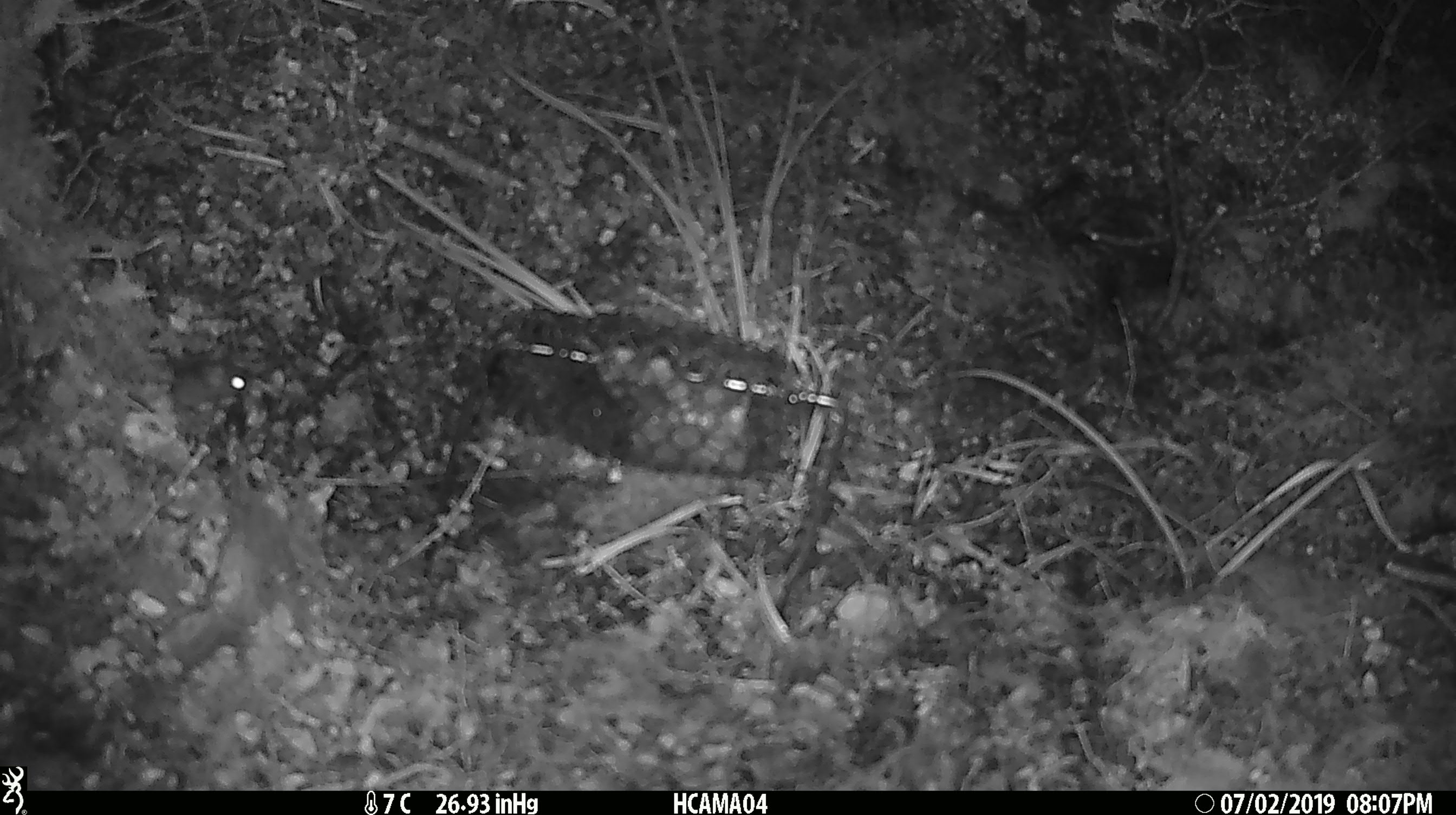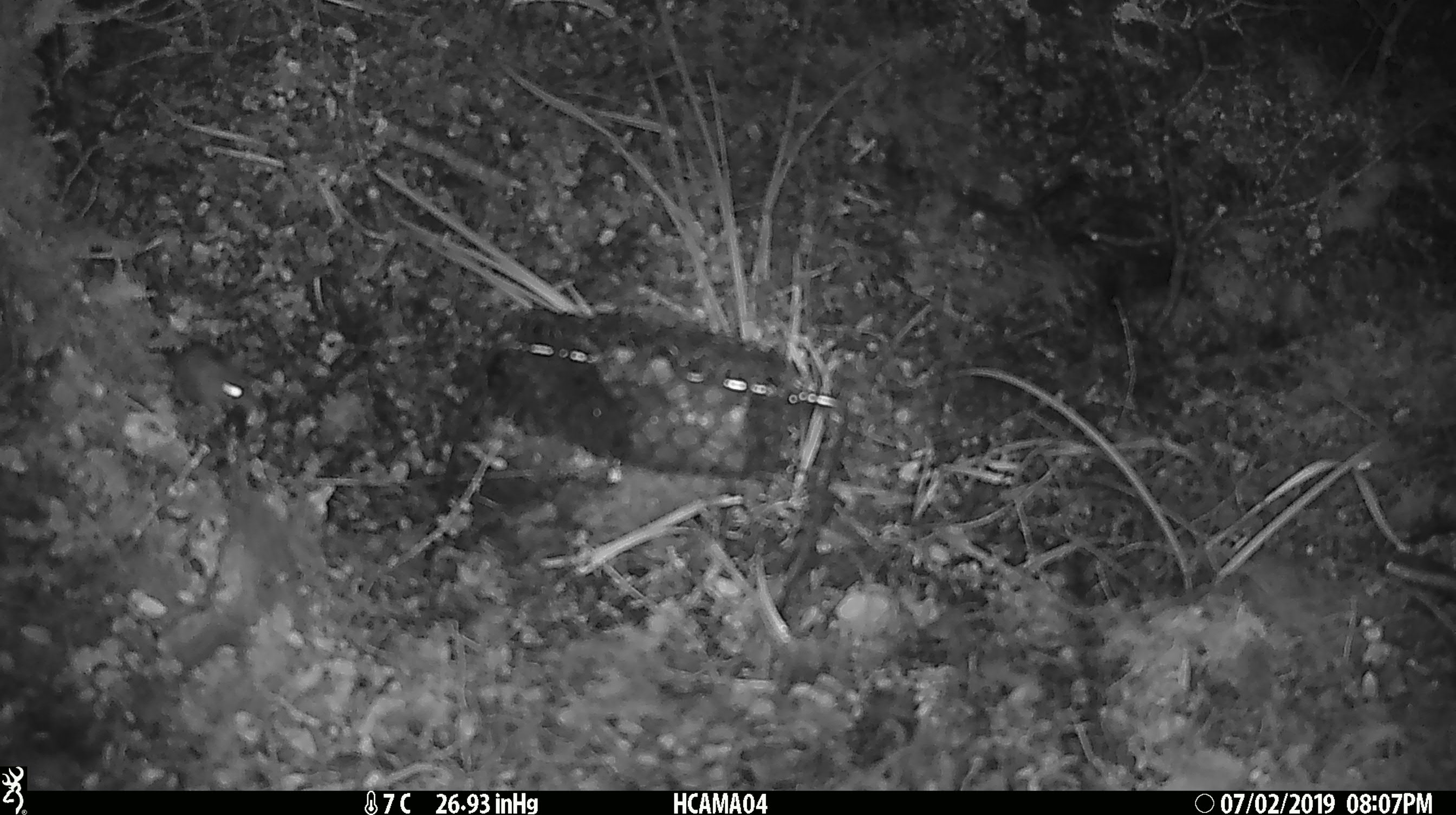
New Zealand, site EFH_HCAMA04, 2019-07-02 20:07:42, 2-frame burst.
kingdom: Animalia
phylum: Chordata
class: Mammalia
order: Rodentia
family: Muridae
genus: Mus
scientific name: Mus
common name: mouse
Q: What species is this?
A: Mouse (Mus).